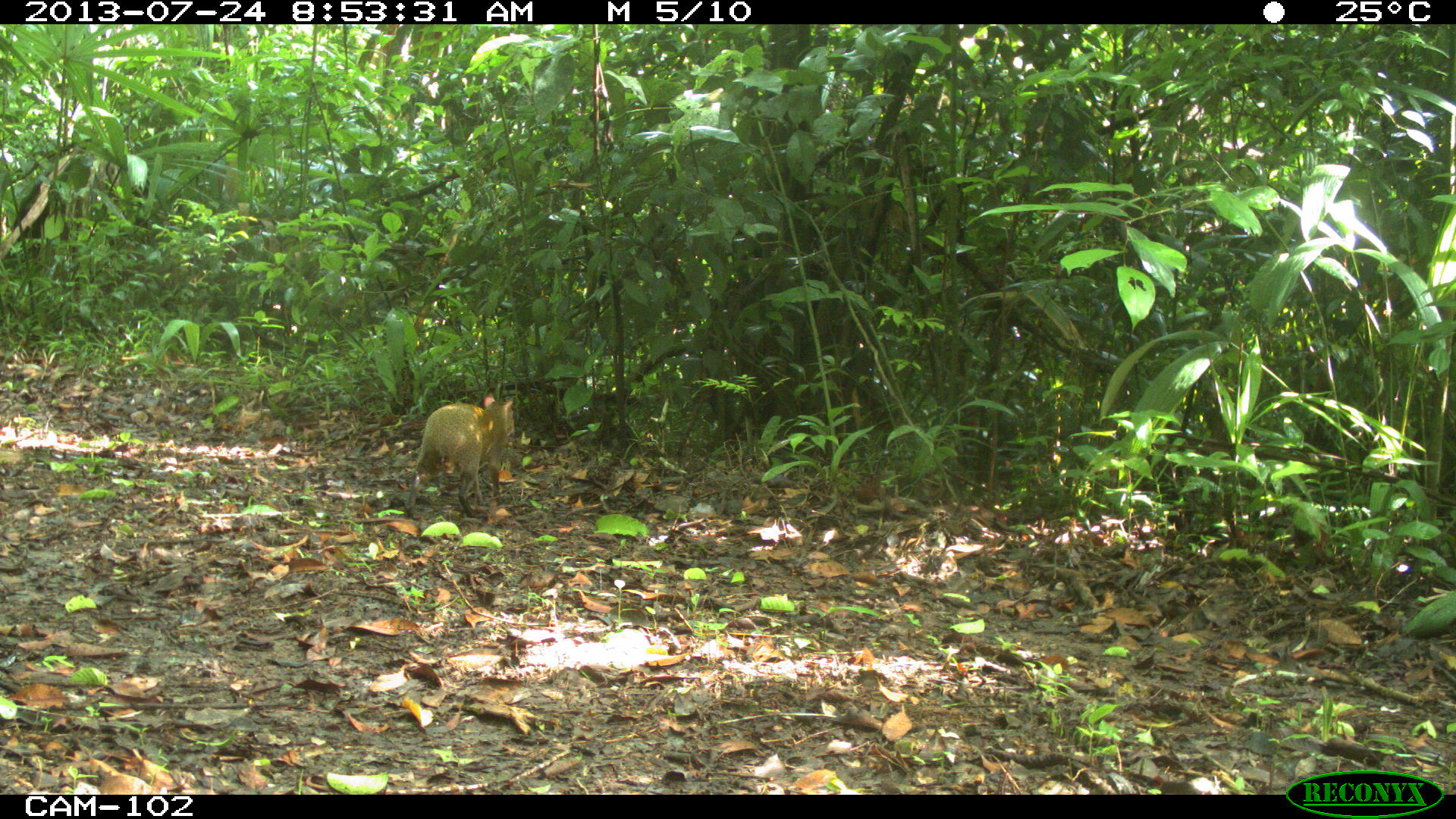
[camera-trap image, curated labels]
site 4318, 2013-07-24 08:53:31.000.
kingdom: Animalia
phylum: Chordata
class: Mammalia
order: Rodentia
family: Dasyproctidae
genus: Dasyprocta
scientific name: Dasyprocta punctata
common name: central american agouti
Dasyprocta punctata (central american agouti), count 1.